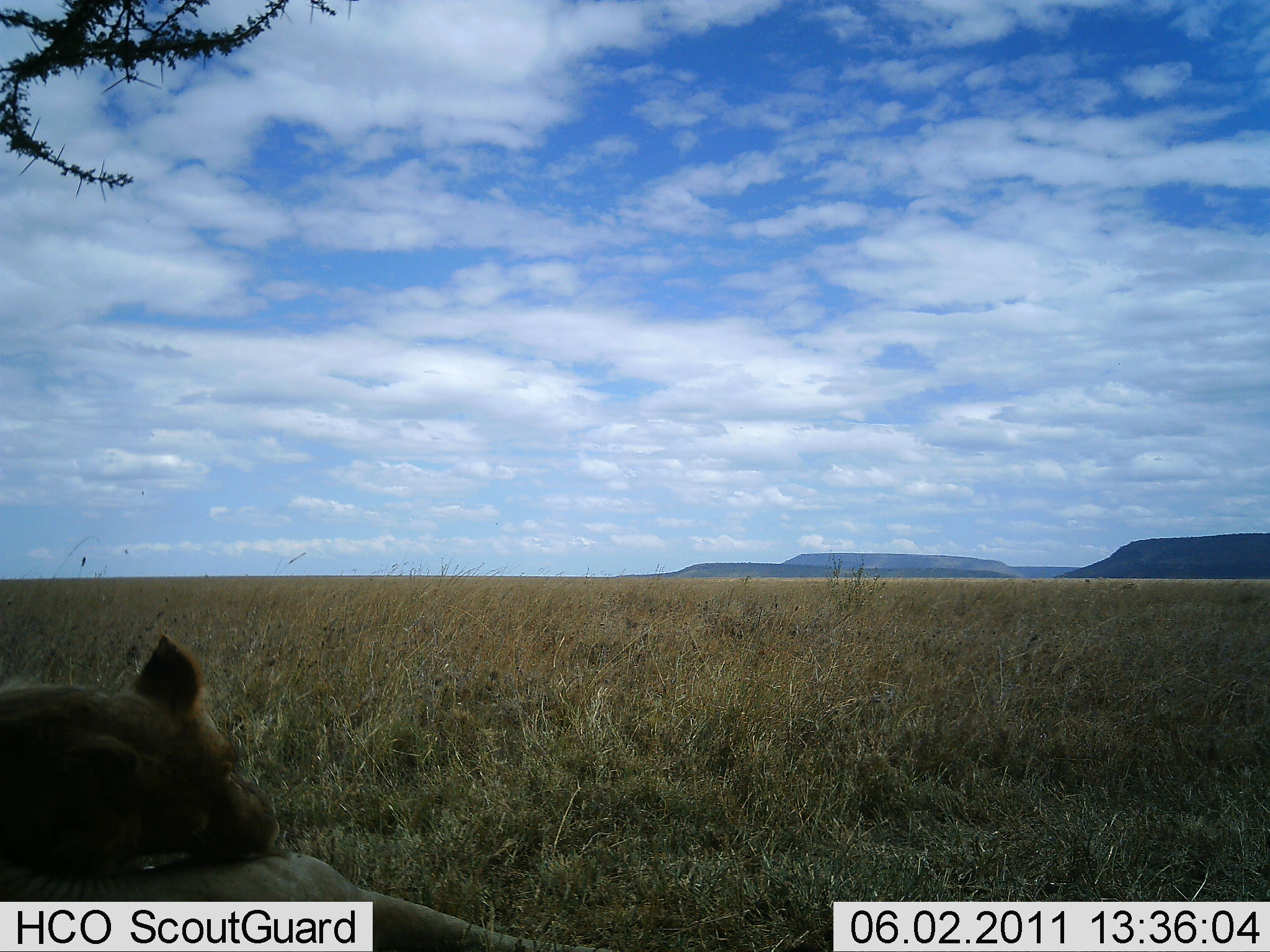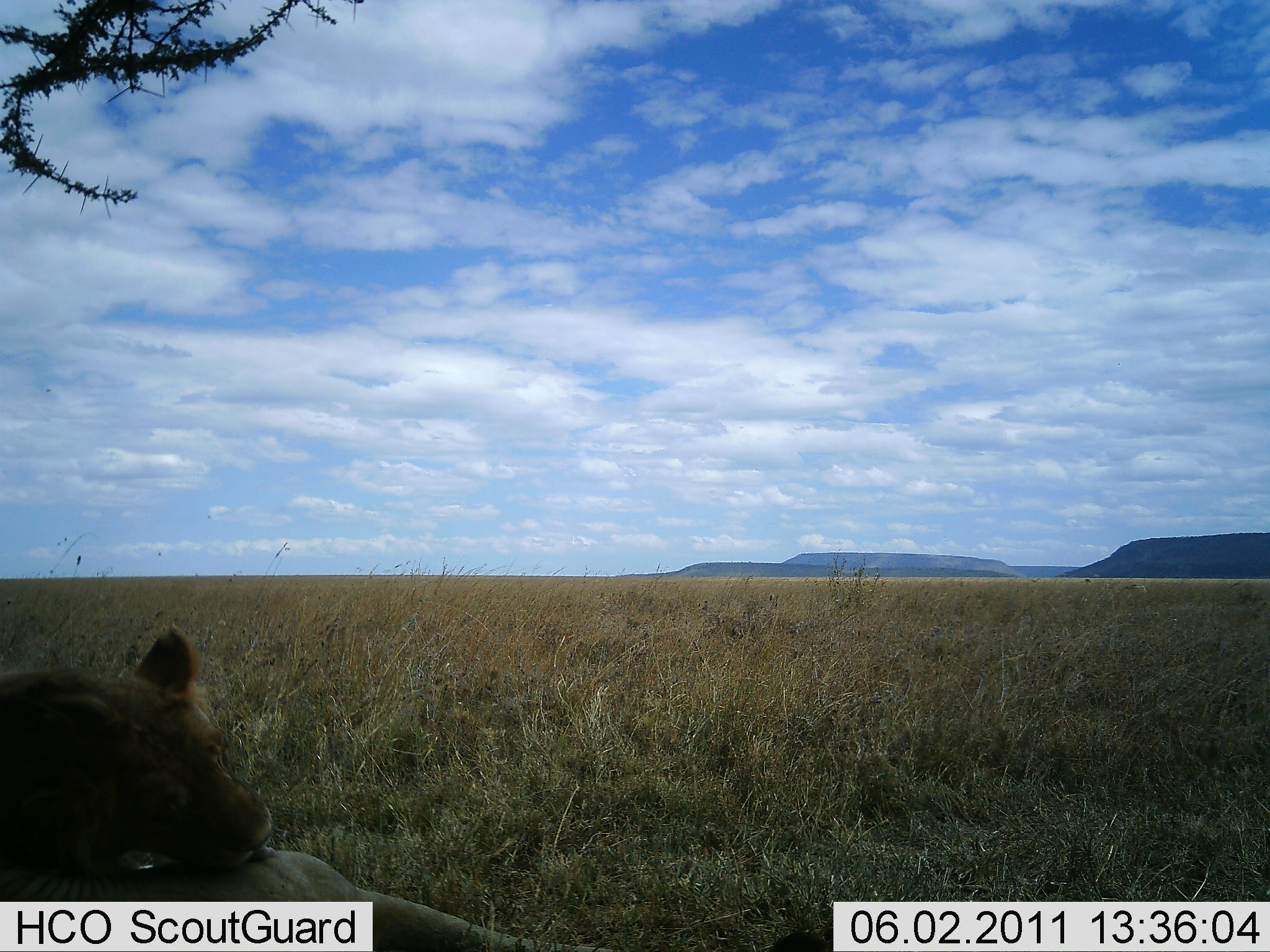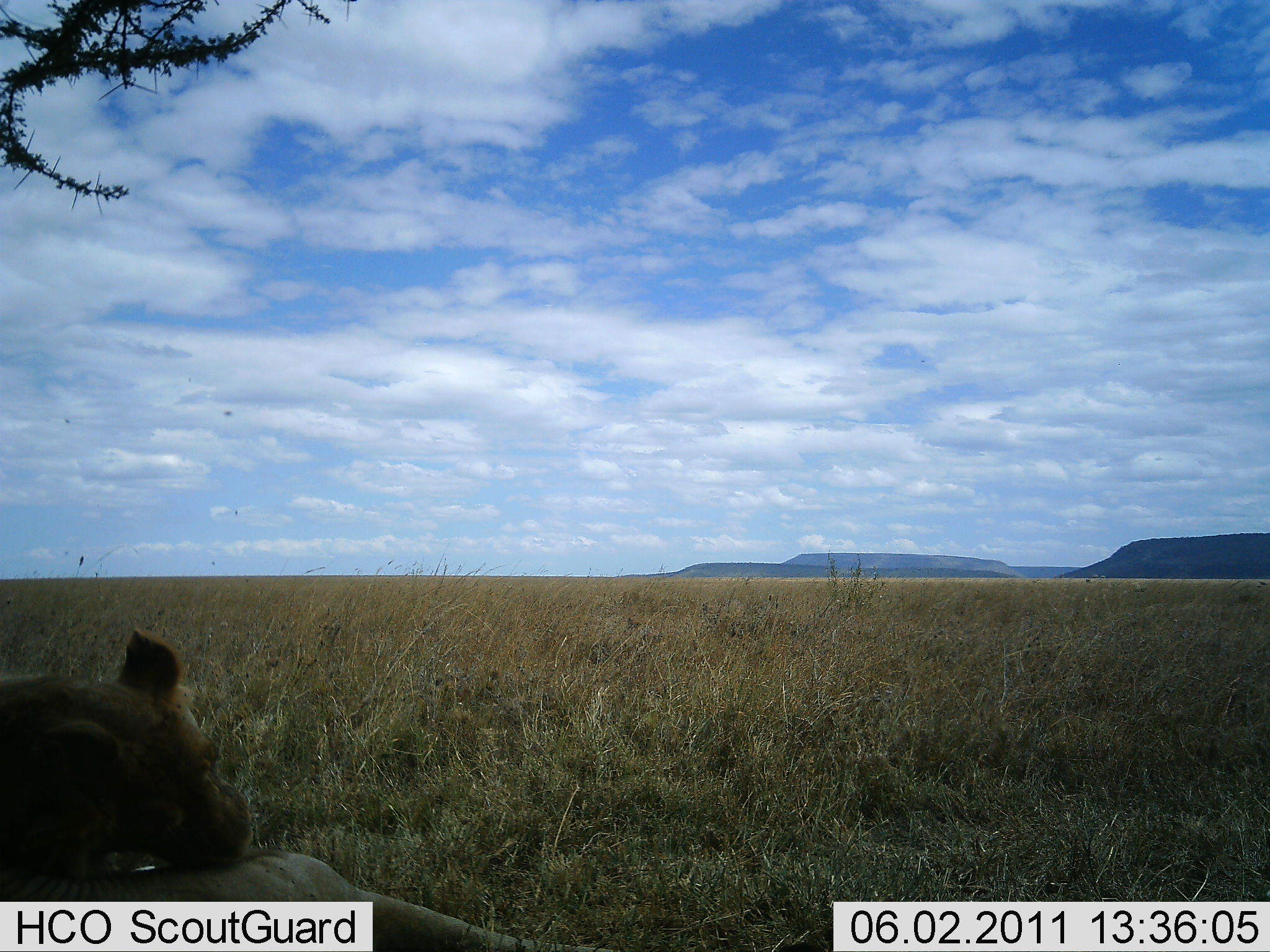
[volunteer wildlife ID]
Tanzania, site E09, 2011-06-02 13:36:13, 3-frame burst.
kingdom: Animalia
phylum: Chordata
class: Mammalia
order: Carnivora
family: Felidae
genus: Panthera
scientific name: Panthera leo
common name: lion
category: lionfemale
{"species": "lionfemale (lion) (Panthera leo)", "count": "1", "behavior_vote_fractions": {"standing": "0%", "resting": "100%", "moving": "9%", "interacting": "9%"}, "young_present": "0%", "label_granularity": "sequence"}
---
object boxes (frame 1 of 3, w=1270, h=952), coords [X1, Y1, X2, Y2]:
animal: [0, 634, 280, 886]; [1, 844, 612, 952]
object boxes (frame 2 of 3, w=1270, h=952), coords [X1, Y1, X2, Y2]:
animal: [0, 624, 274, 886]; [1, 848, 614, 952]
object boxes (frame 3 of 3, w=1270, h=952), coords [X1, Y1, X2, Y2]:
animal: [0, 629, 253, 883]; [0, 849, 615, 951]